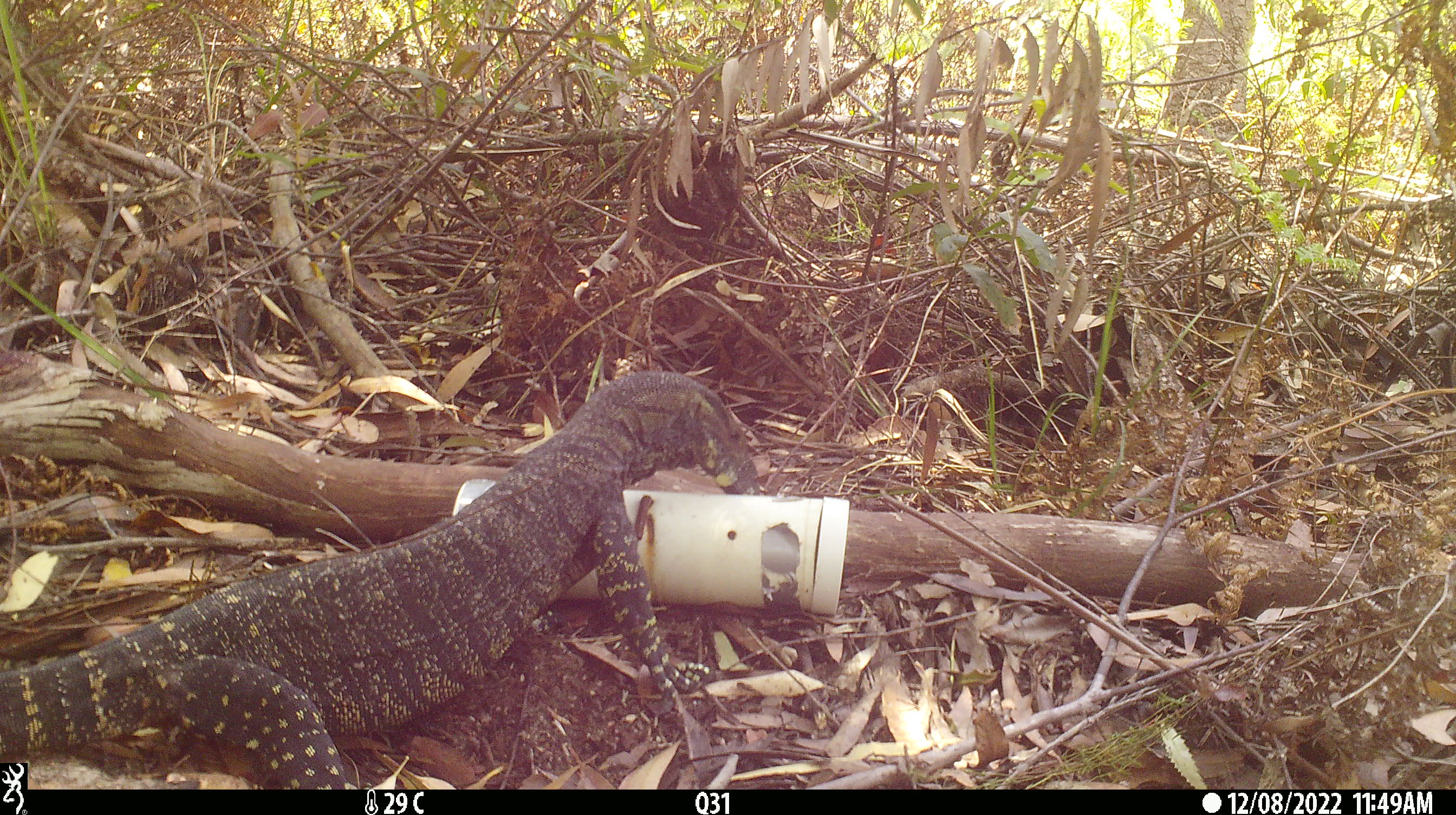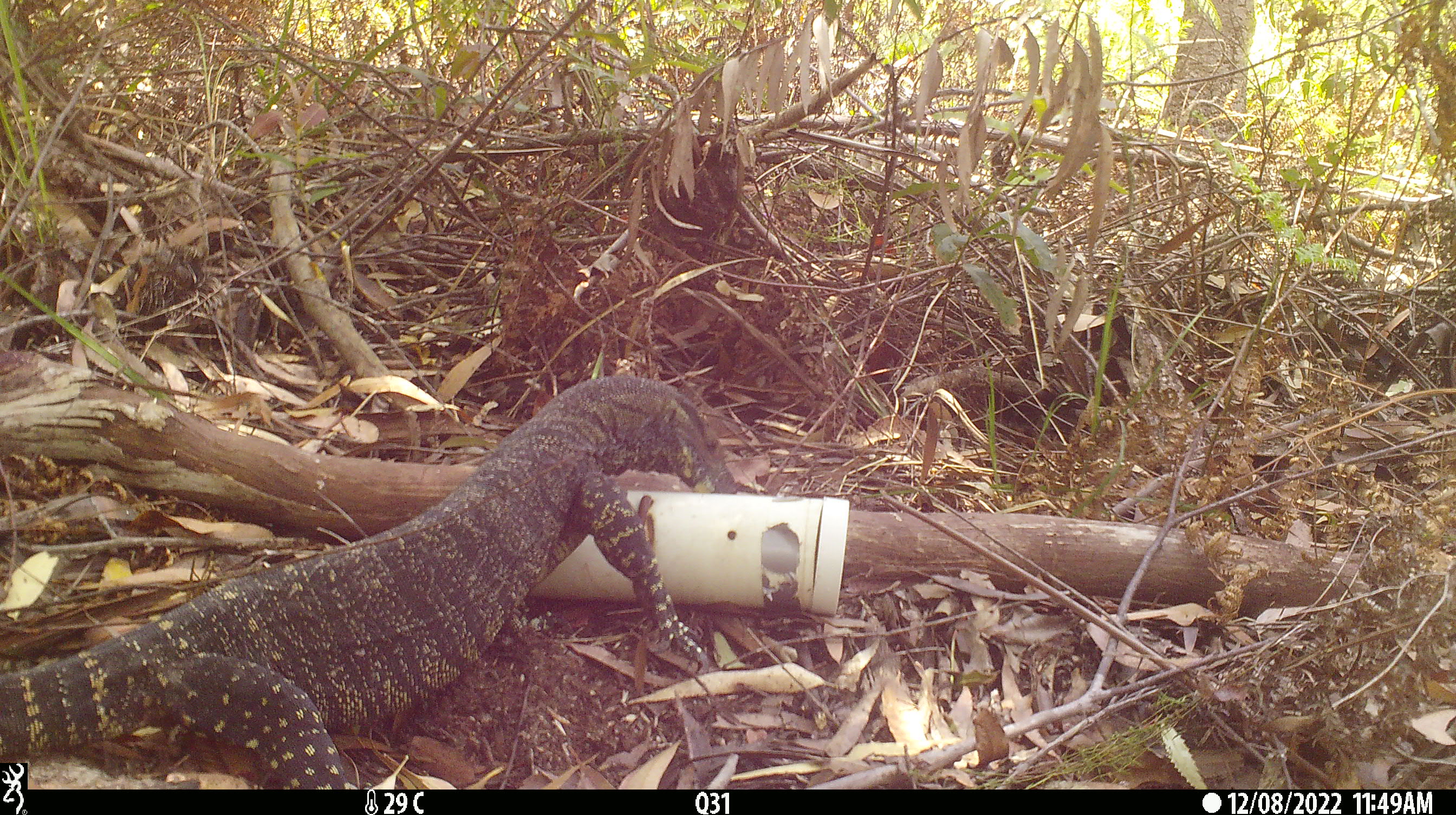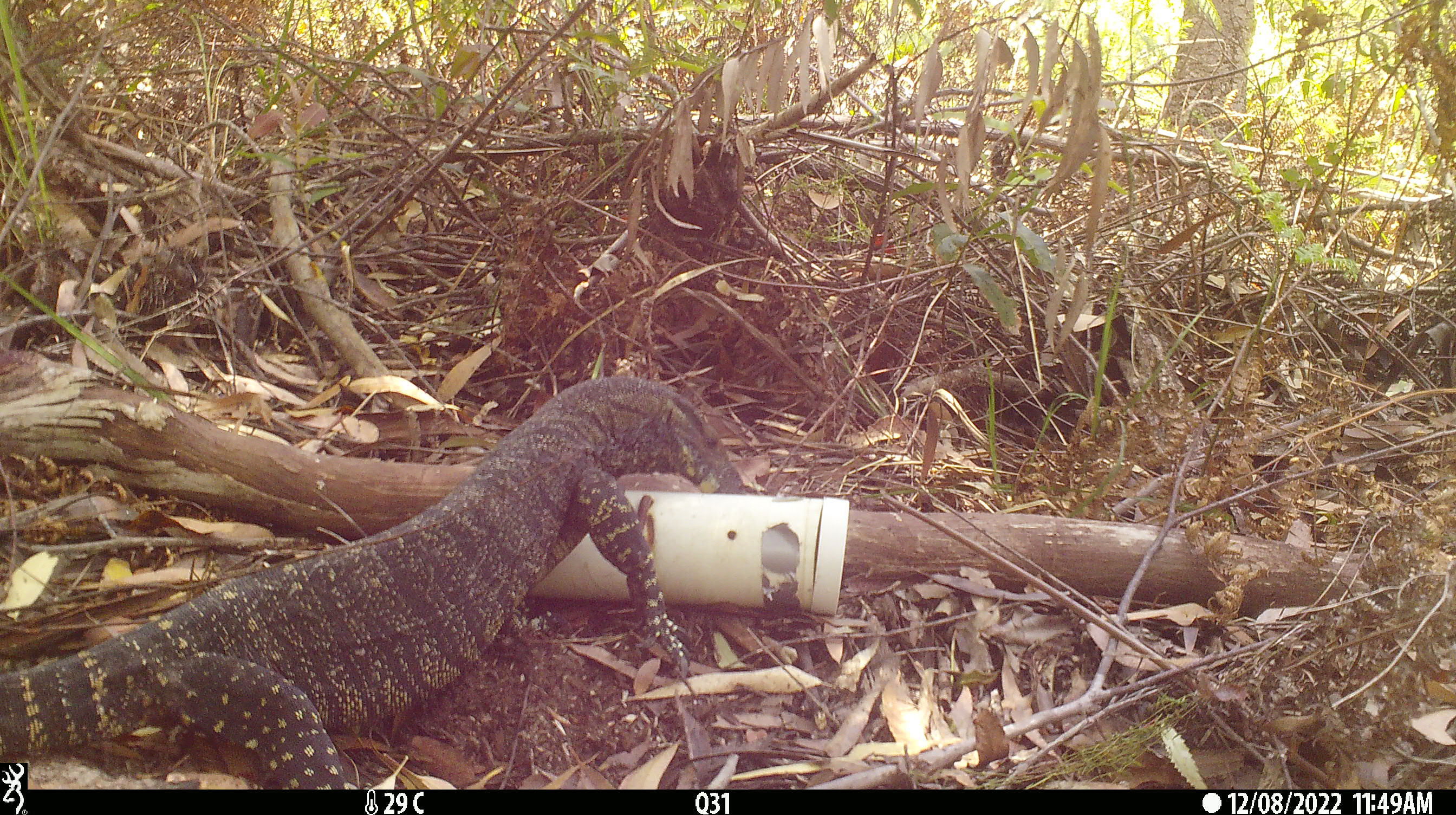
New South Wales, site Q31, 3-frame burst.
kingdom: Animalia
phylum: Chordata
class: Reptilia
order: Squamata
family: Varanidae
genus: Varanus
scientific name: Varanus varius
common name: lace monitor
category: goanna